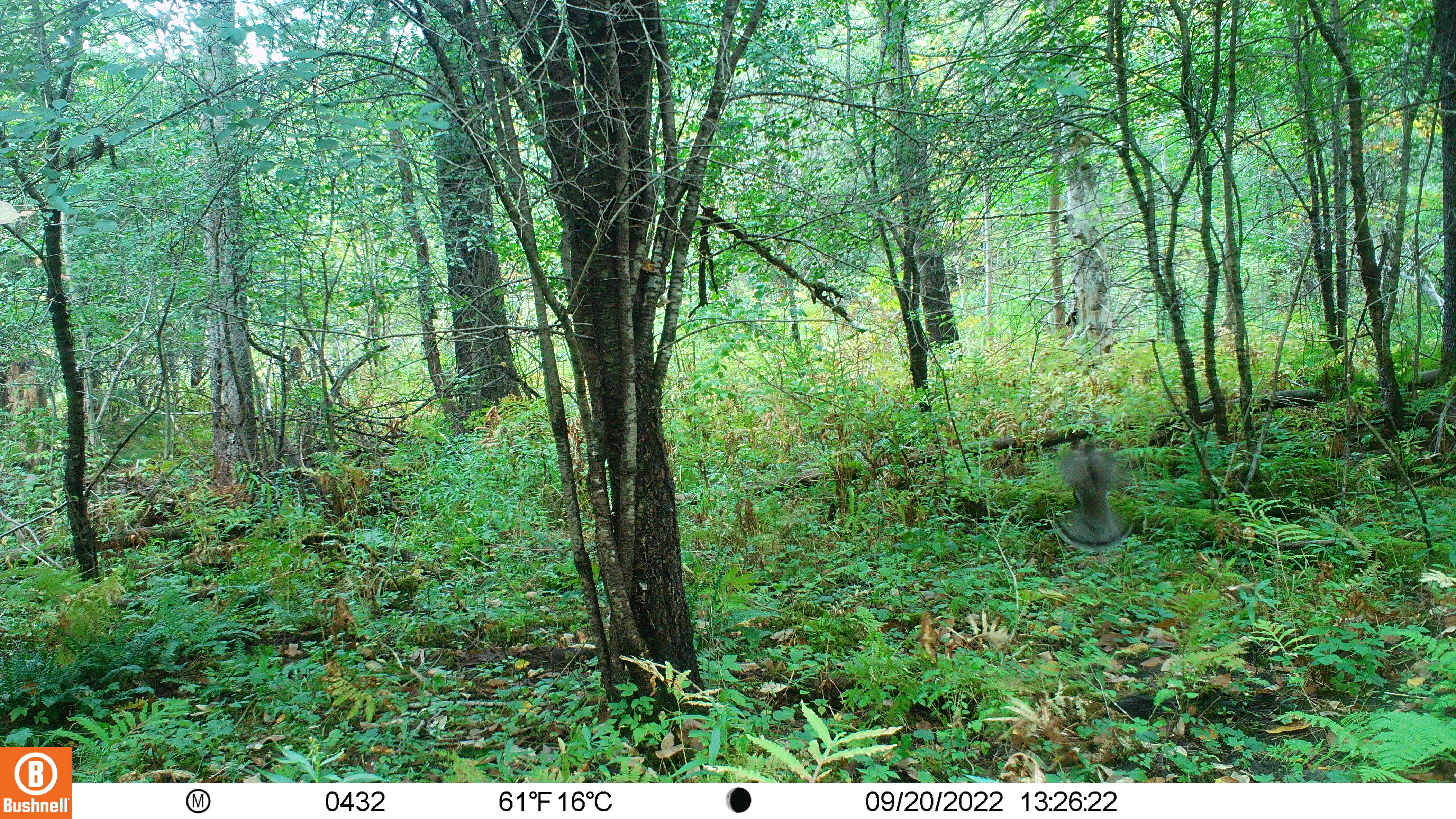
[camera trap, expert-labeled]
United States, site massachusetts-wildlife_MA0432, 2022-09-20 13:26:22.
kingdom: Animalia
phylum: Chordata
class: Aves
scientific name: Aves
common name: bird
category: bird sp.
Bird sp. (bird) (Aves).